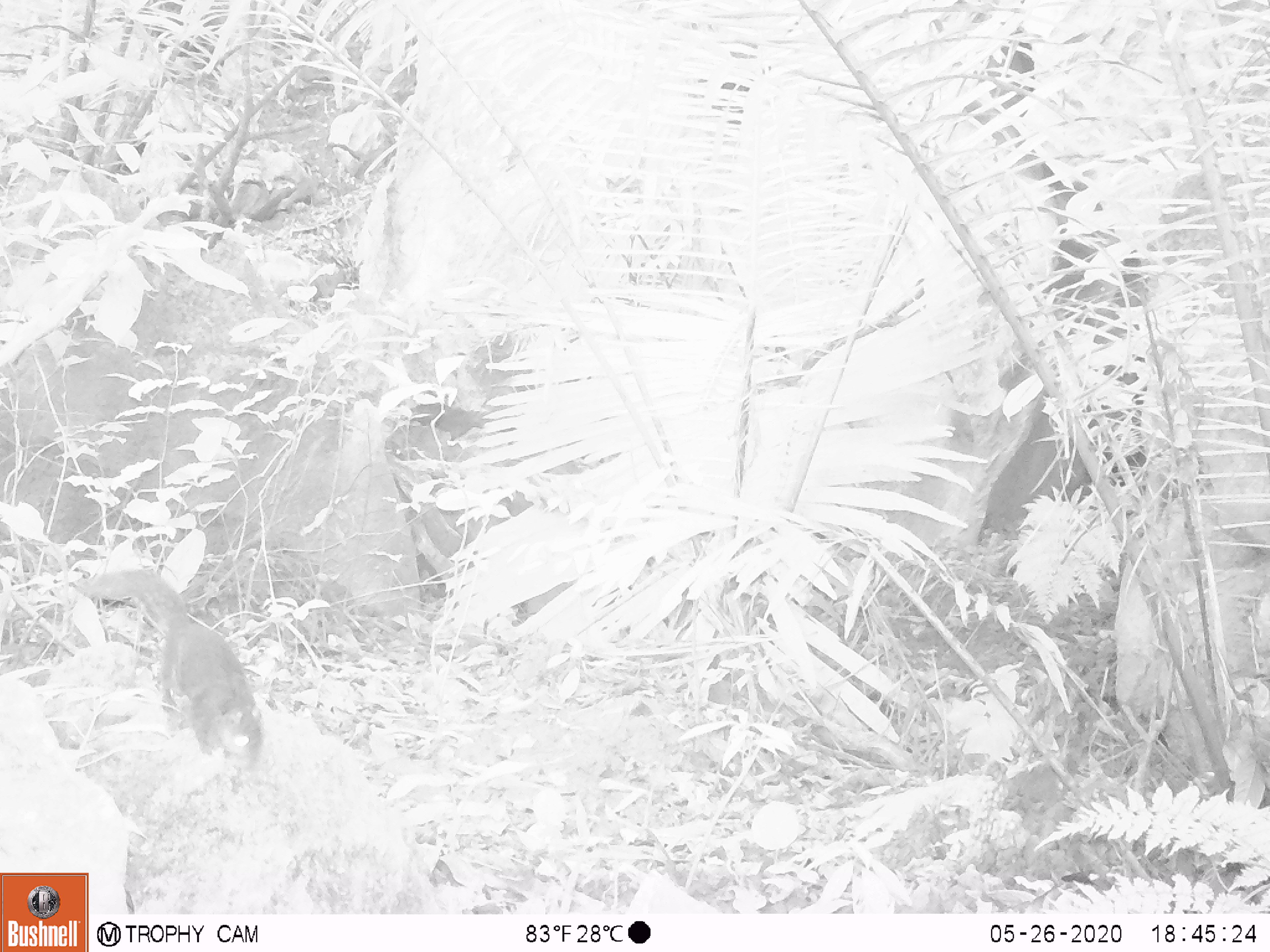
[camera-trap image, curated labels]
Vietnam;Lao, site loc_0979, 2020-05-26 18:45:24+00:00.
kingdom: Animalia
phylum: Chordata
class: Mammalia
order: Rodentia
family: Sciuridae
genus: Dremomys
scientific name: Dremomys rufigenis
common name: red-cheeked squirrel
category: red cheeked squirrel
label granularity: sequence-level